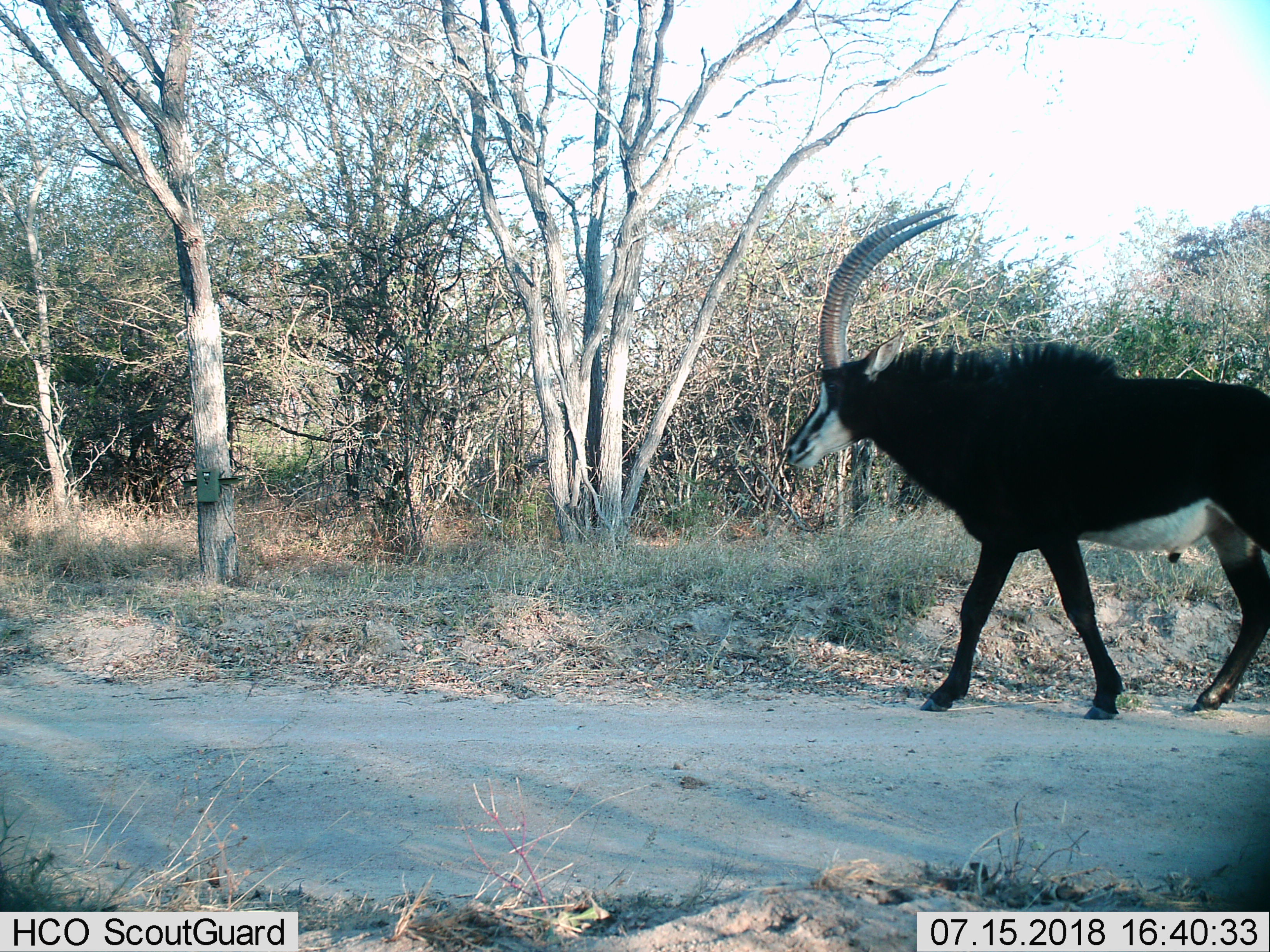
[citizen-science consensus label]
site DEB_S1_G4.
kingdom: Animalia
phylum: Chordata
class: Mammalia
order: Artiodactyla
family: Bovidae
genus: Hippotragus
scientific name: Hippotragus niger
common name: sable antelope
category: sable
Sable (sable antelope) (Hippotragus niger), count 1. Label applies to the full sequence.